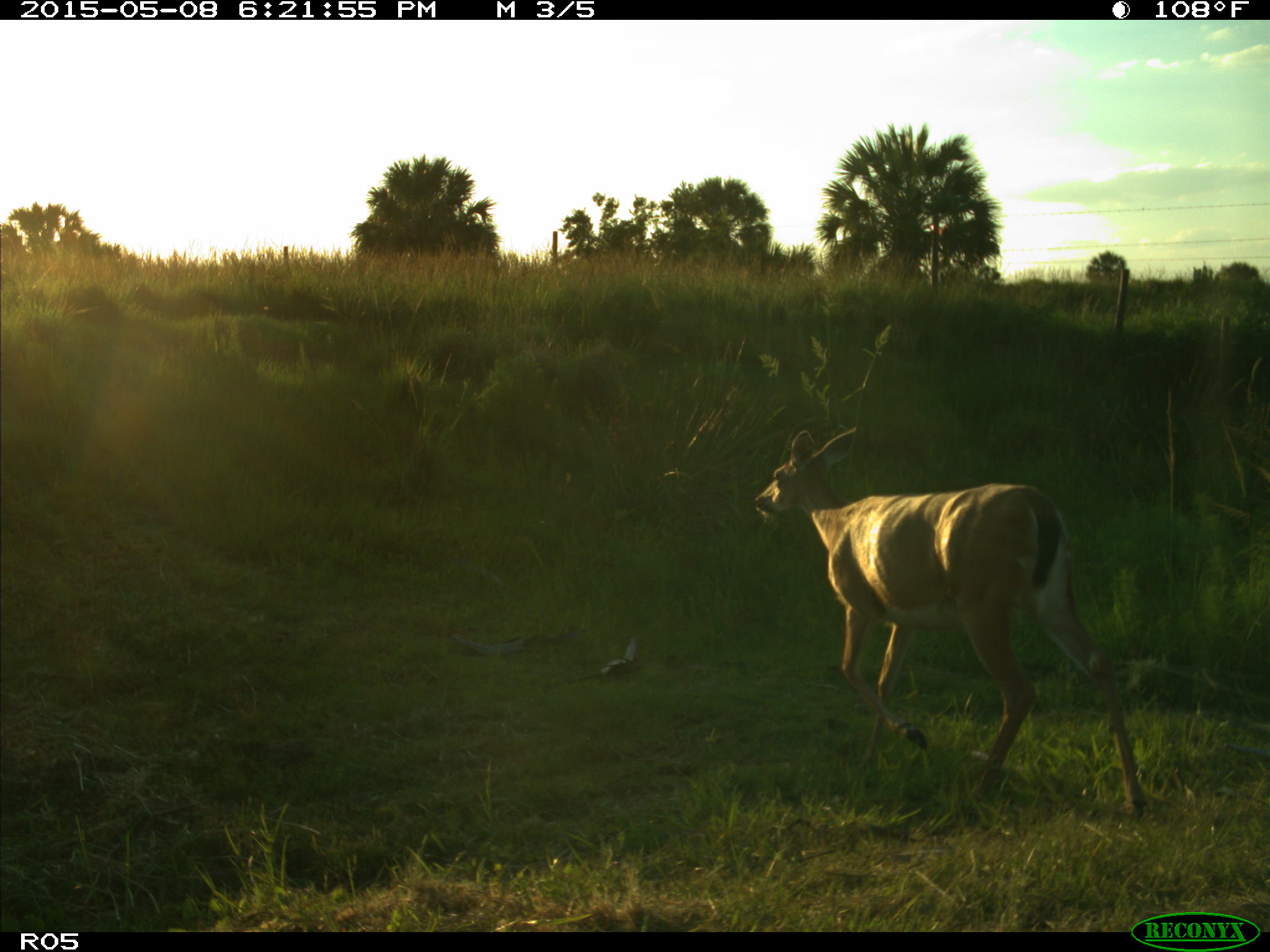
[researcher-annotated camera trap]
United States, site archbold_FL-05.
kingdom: Animalia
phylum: Chordata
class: Mammalia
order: Artiodactyla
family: Cervidae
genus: Odocoileus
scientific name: Odocoileus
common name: deer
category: unidentified deer